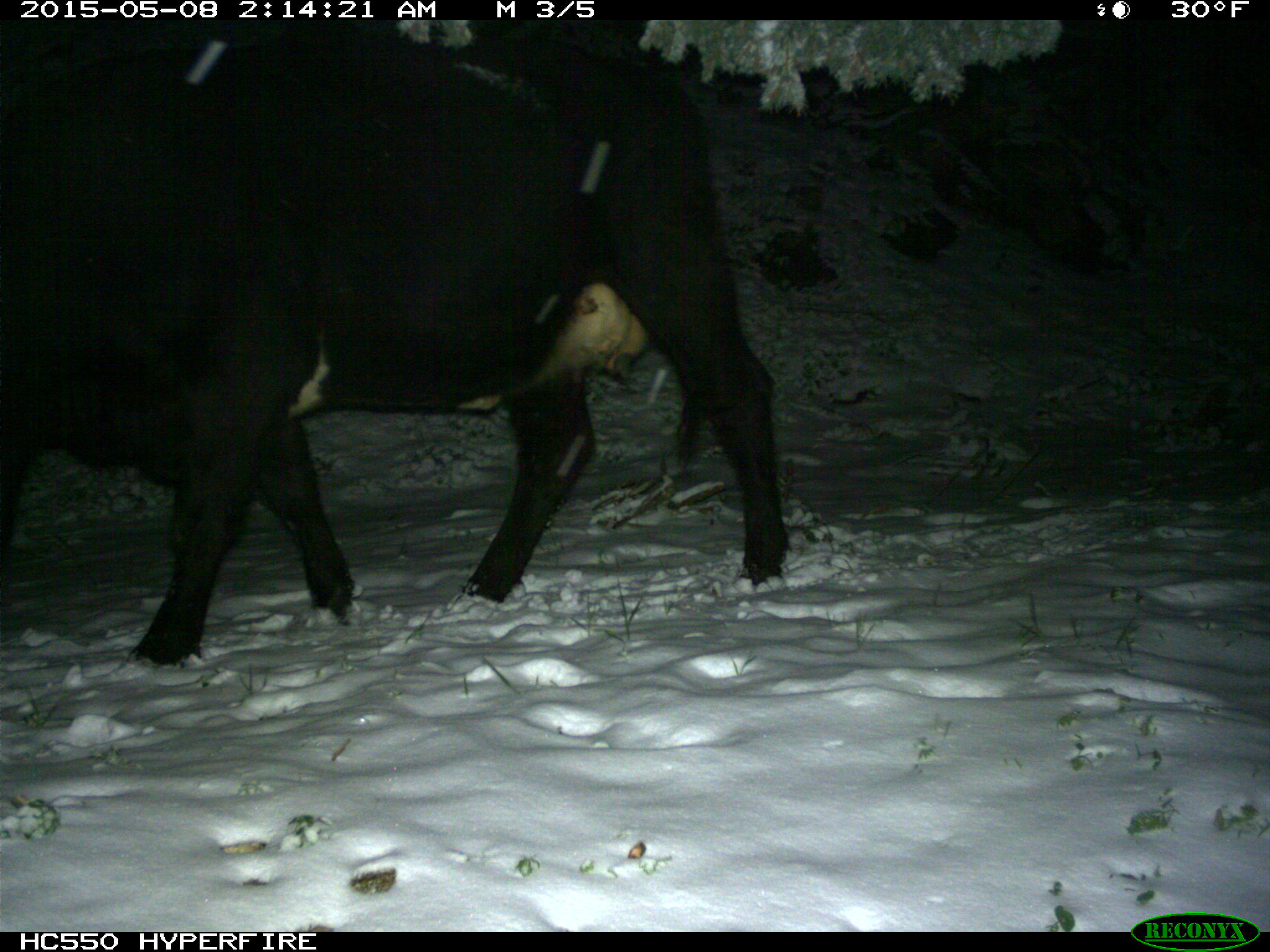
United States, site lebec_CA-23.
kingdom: Animalia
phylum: Chordata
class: Mammalia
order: Artiodactyla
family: Bovidae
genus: Bos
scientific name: Bos taurus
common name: domestic cow